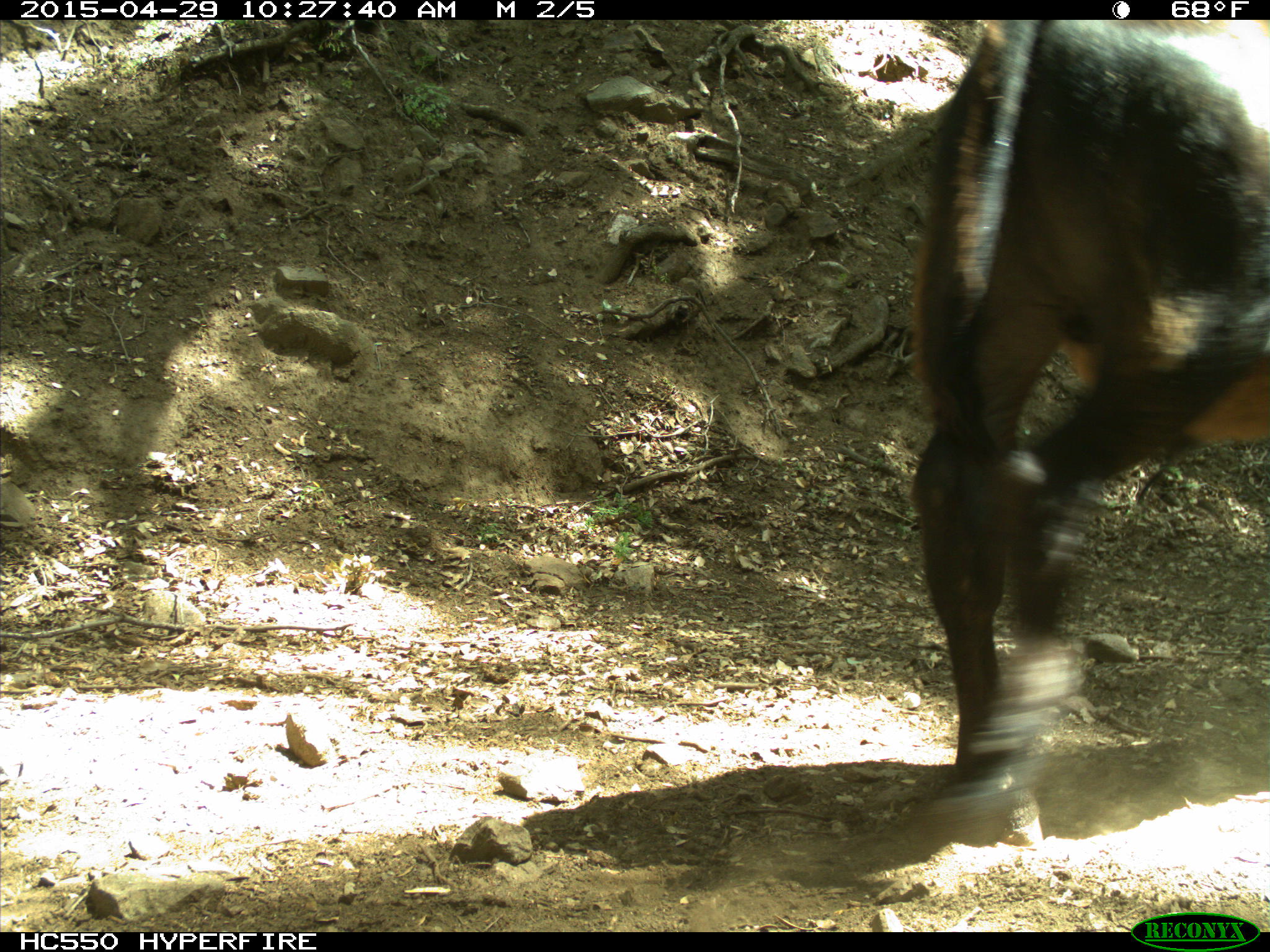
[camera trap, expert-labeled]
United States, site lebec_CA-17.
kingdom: Animalia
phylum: Chordata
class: Mammalia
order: Artiodactyla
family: Bovidae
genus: Bos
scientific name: Bos taurus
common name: domestic cow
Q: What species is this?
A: Bos taurus (domestic cow).